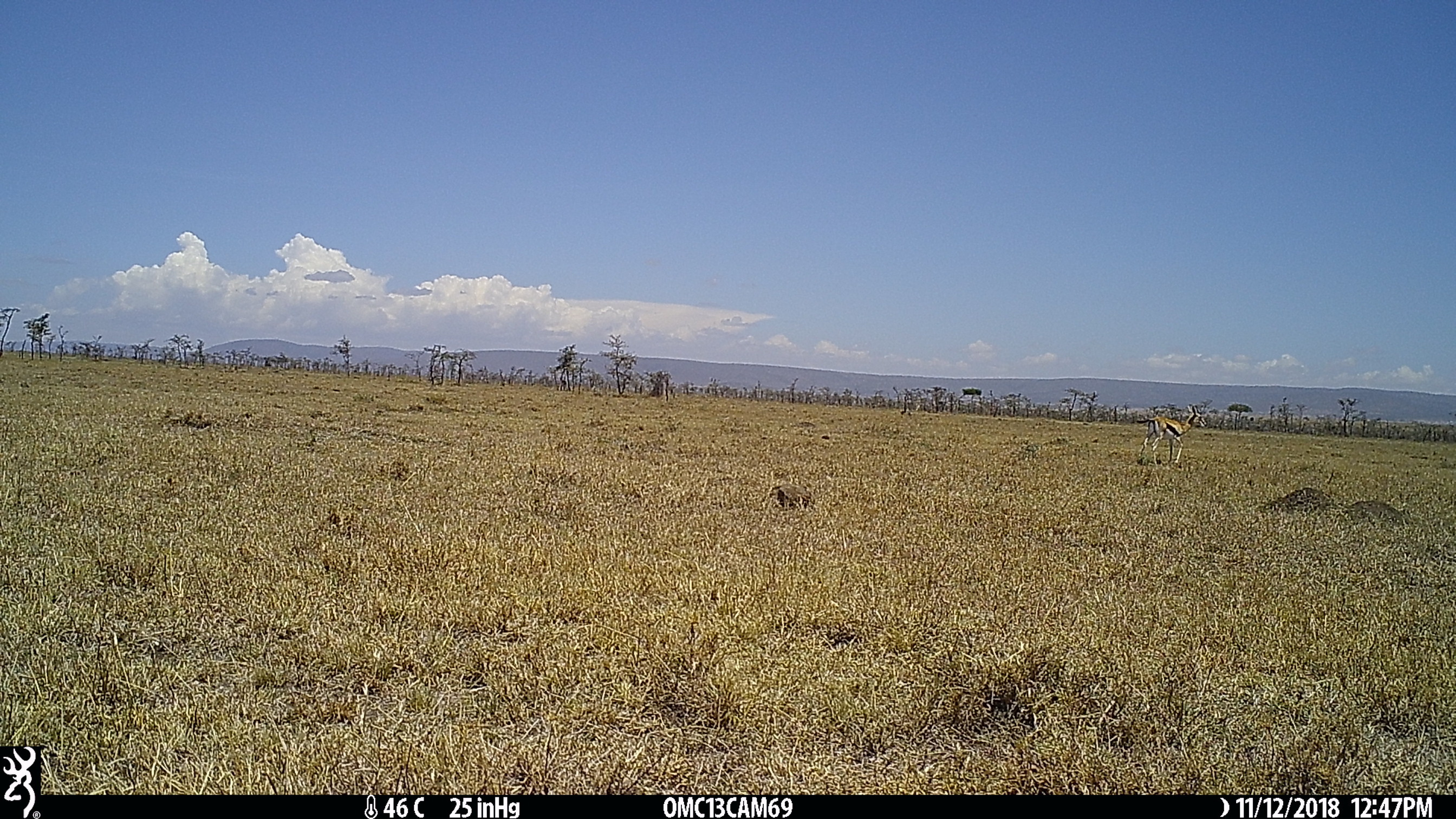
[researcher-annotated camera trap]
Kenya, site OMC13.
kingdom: Animalia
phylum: Chordata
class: Mammalia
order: Artiodactyla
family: Bovidae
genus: Eudorcas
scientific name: Eudorcas thomsonii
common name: thomon's gazelle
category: gazelle thomsons